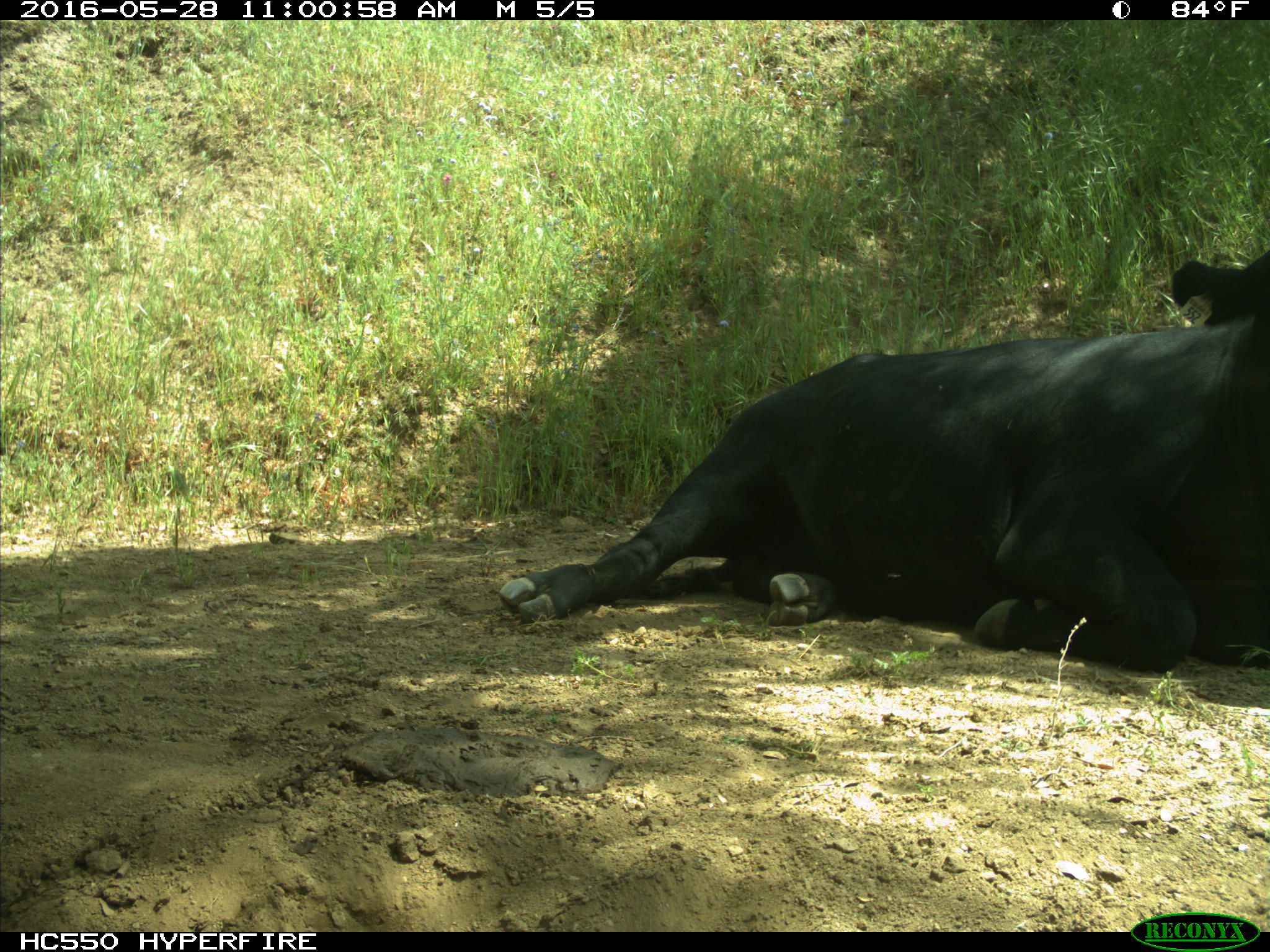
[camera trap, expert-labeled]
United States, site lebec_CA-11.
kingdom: Animalia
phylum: Chordata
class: Mammalia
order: Artiodactyla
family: Bovidae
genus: Bos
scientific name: Bos taurus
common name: domestic cow